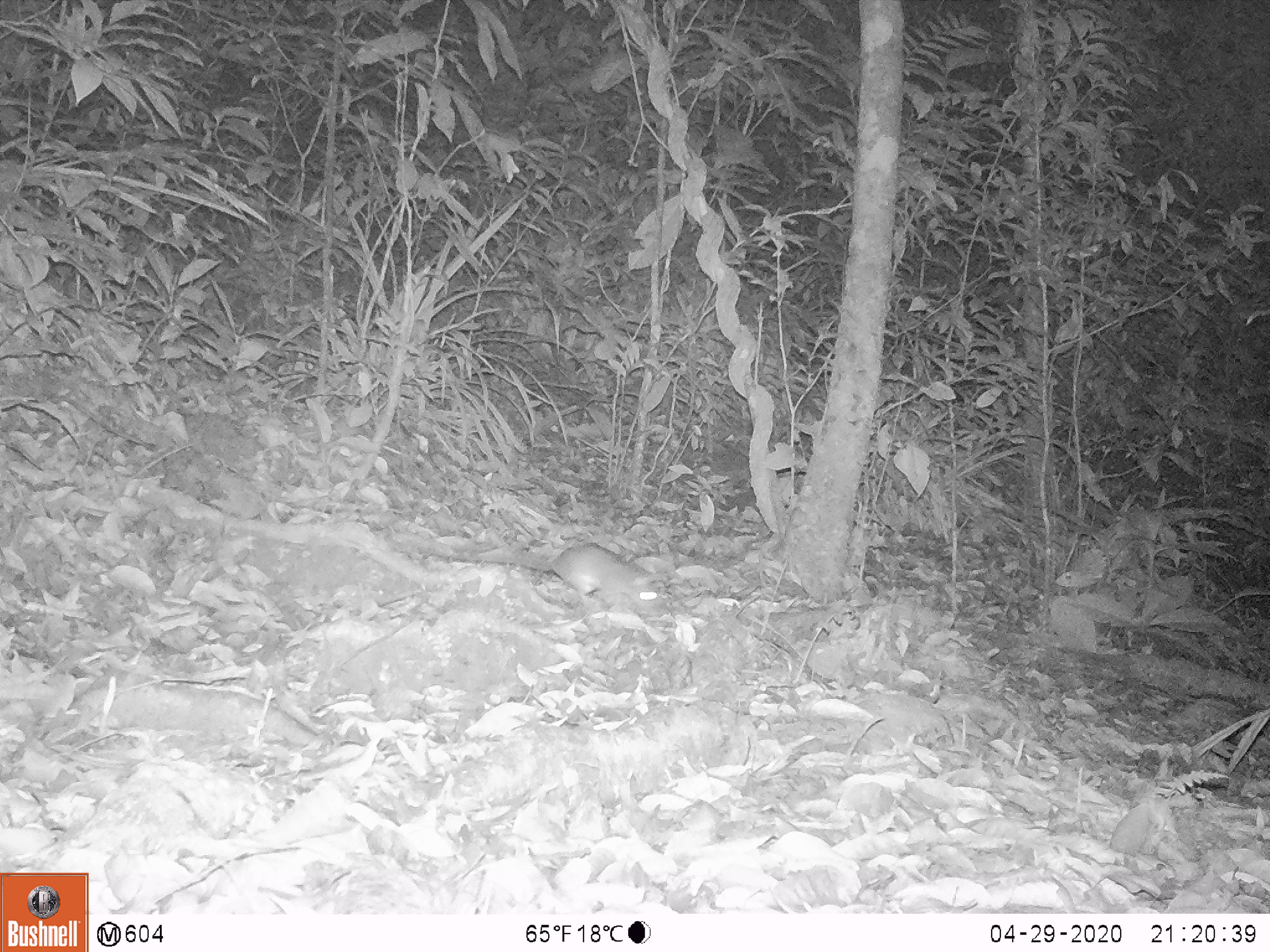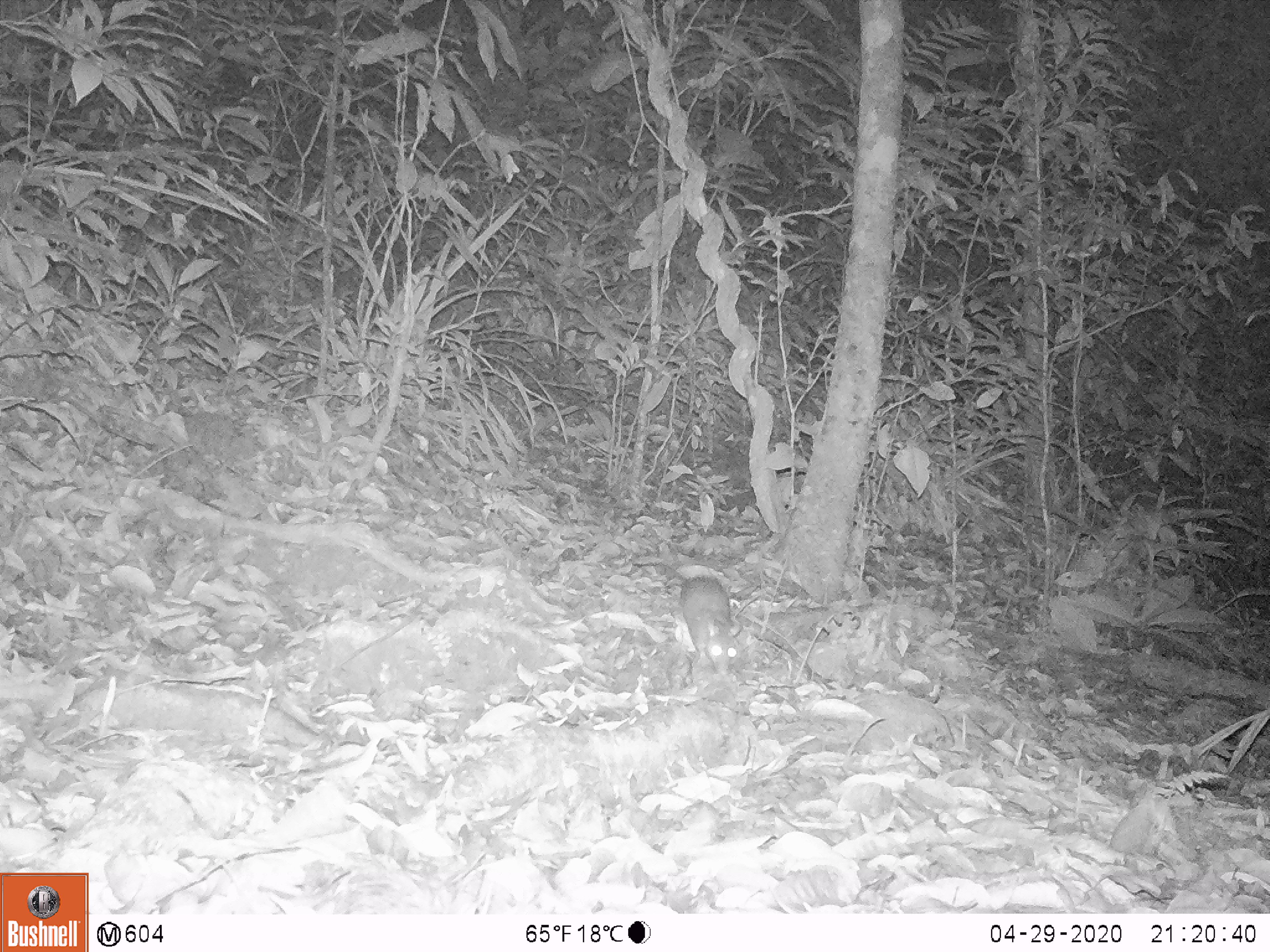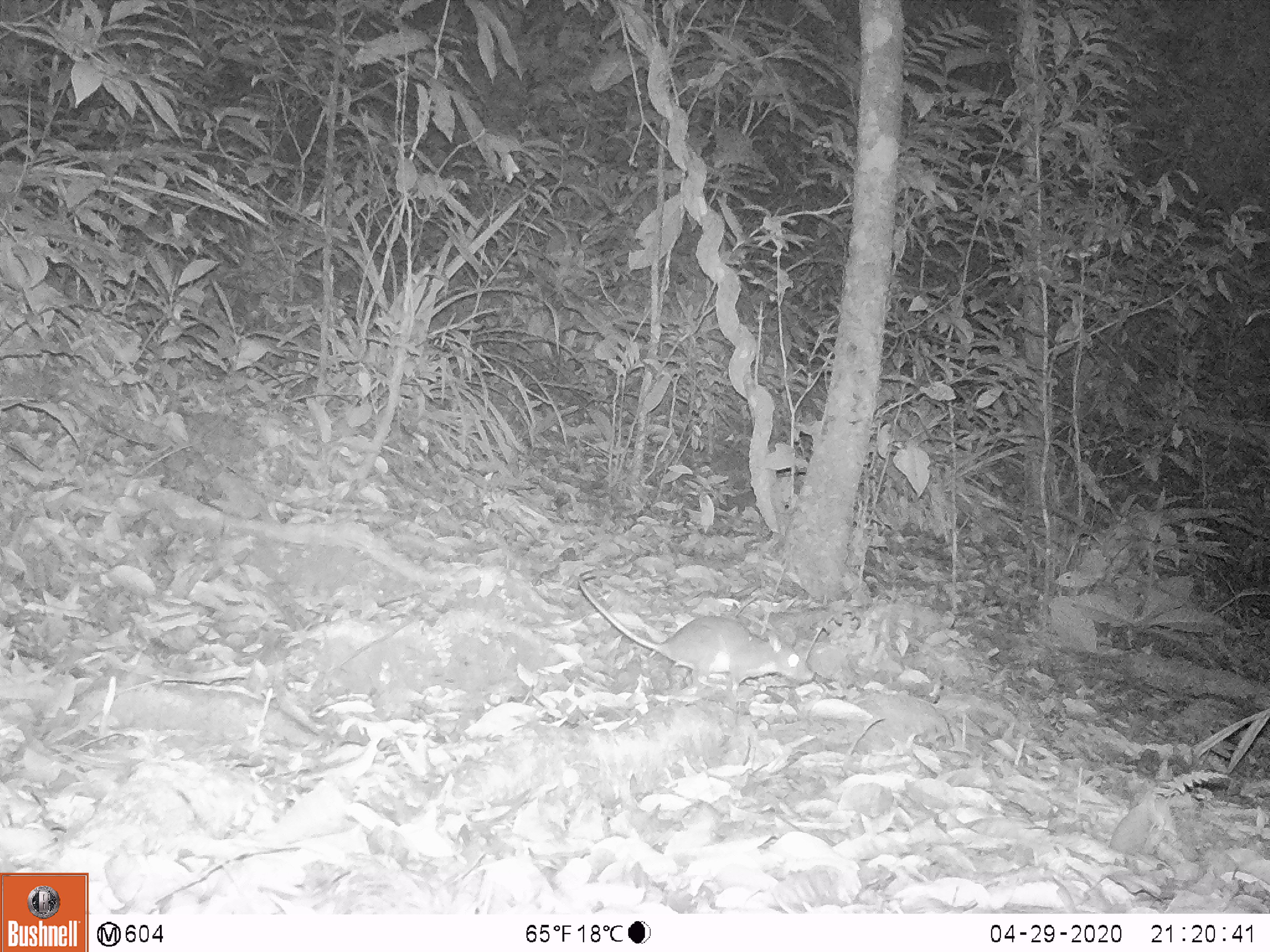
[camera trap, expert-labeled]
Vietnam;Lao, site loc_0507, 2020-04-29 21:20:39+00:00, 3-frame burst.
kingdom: Animalia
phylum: Chordata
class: Mammalia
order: Rodentia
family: Muridae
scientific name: Muridae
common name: old-world mice and rats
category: unidentified murid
Unidentified murid (old-world mice and rats) (Muridae). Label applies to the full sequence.